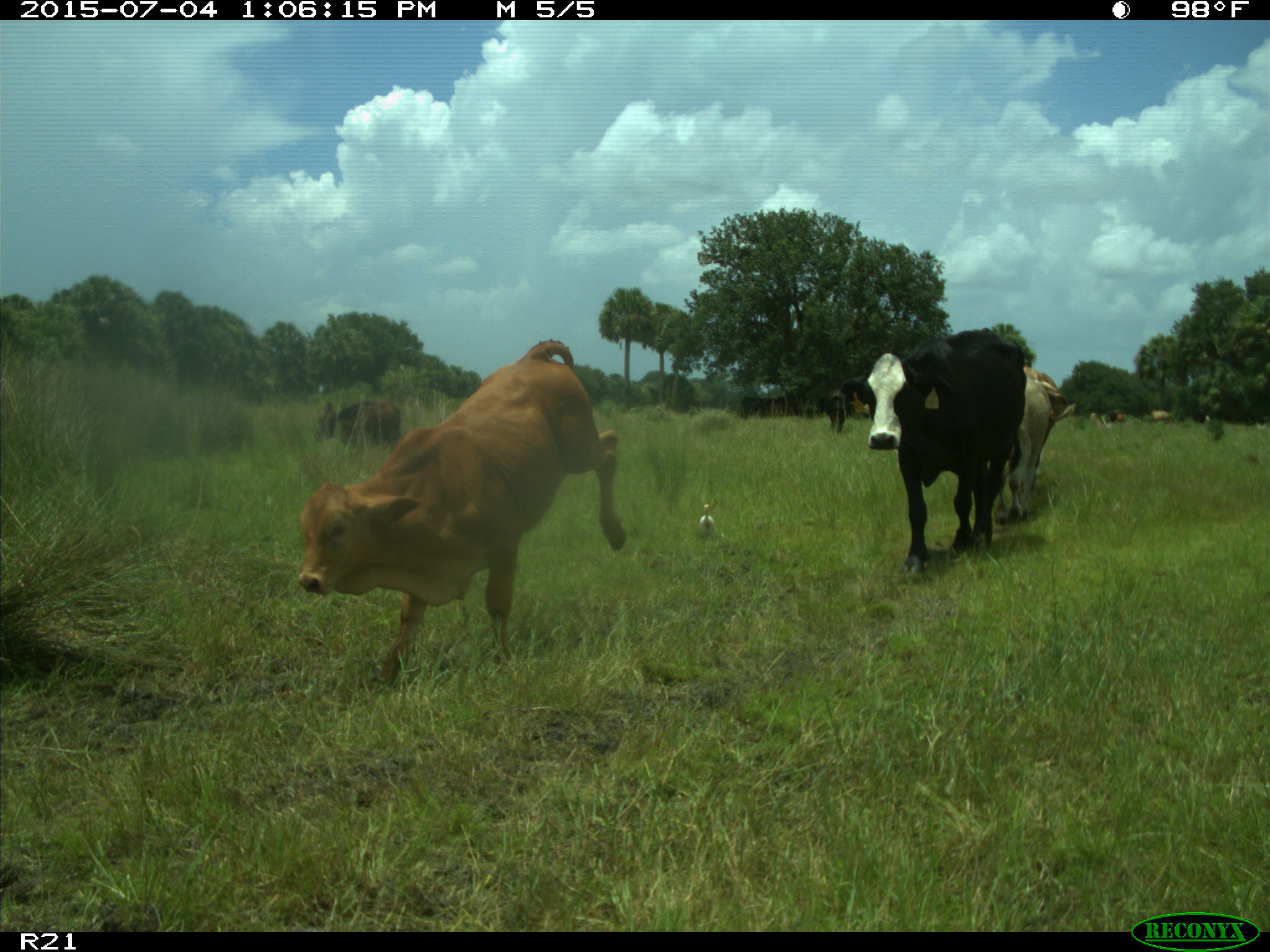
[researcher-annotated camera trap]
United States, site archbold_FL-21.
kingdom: Animalia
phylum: Chordata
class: Mammalia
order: Artiodactyla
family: Bovidae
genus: Bos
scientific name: Bos taurus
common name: domestic cow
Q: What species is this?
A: Bos taurus (domestic cow).